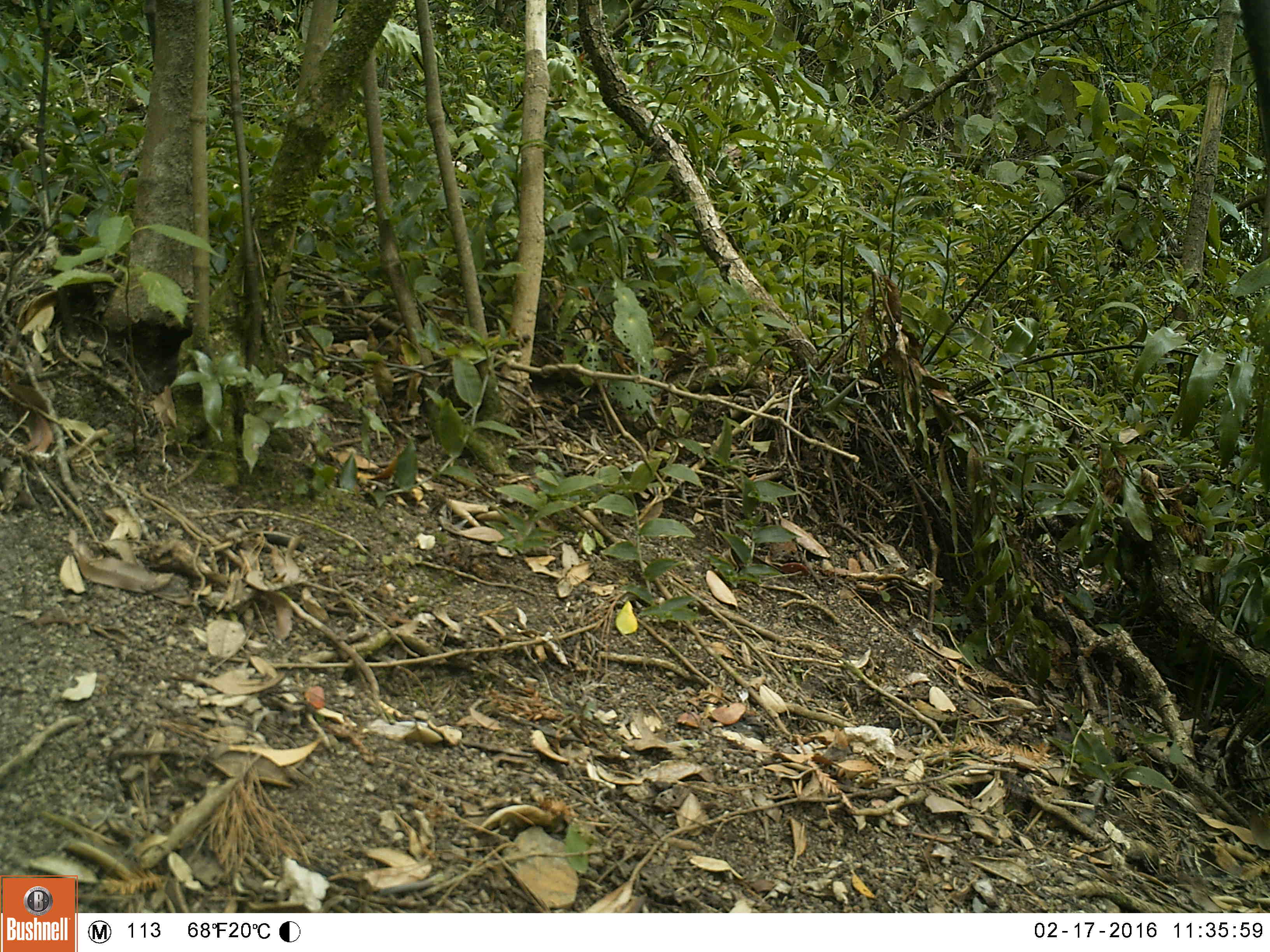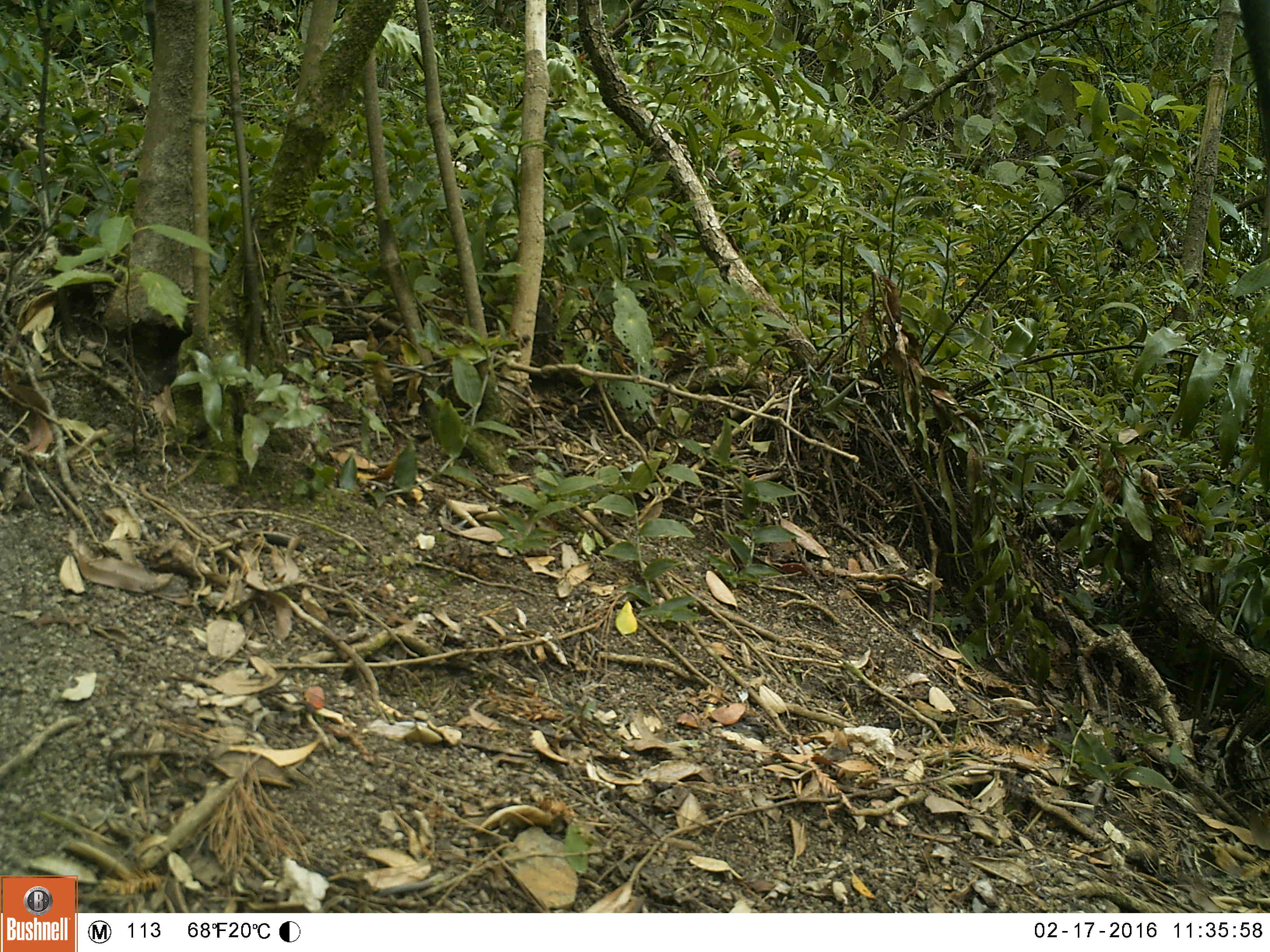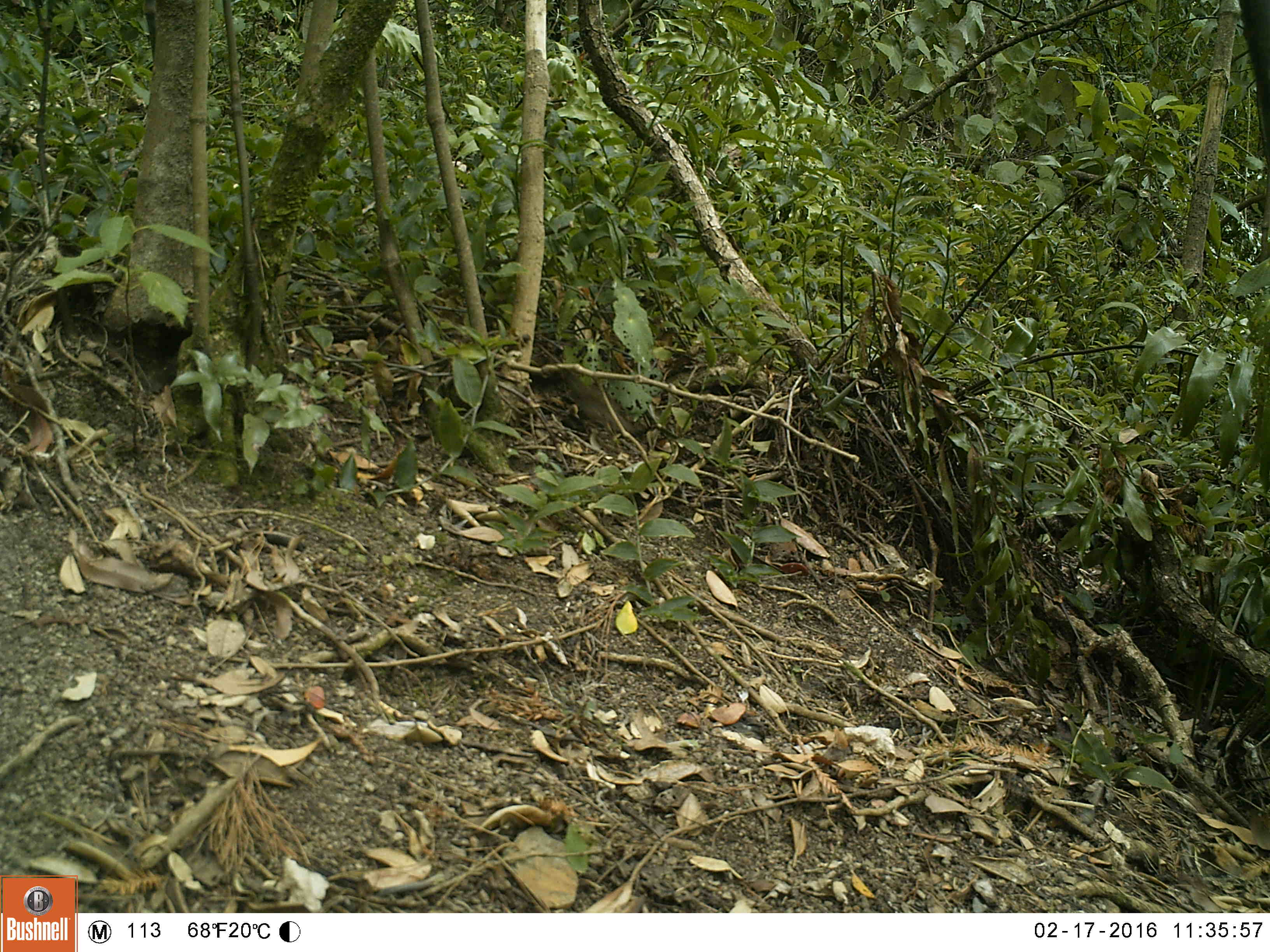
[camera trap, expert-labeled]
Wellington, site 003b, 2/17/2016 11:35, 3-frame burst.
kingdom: Animalia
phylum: Chordata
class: Aves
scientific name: Aves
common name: bird